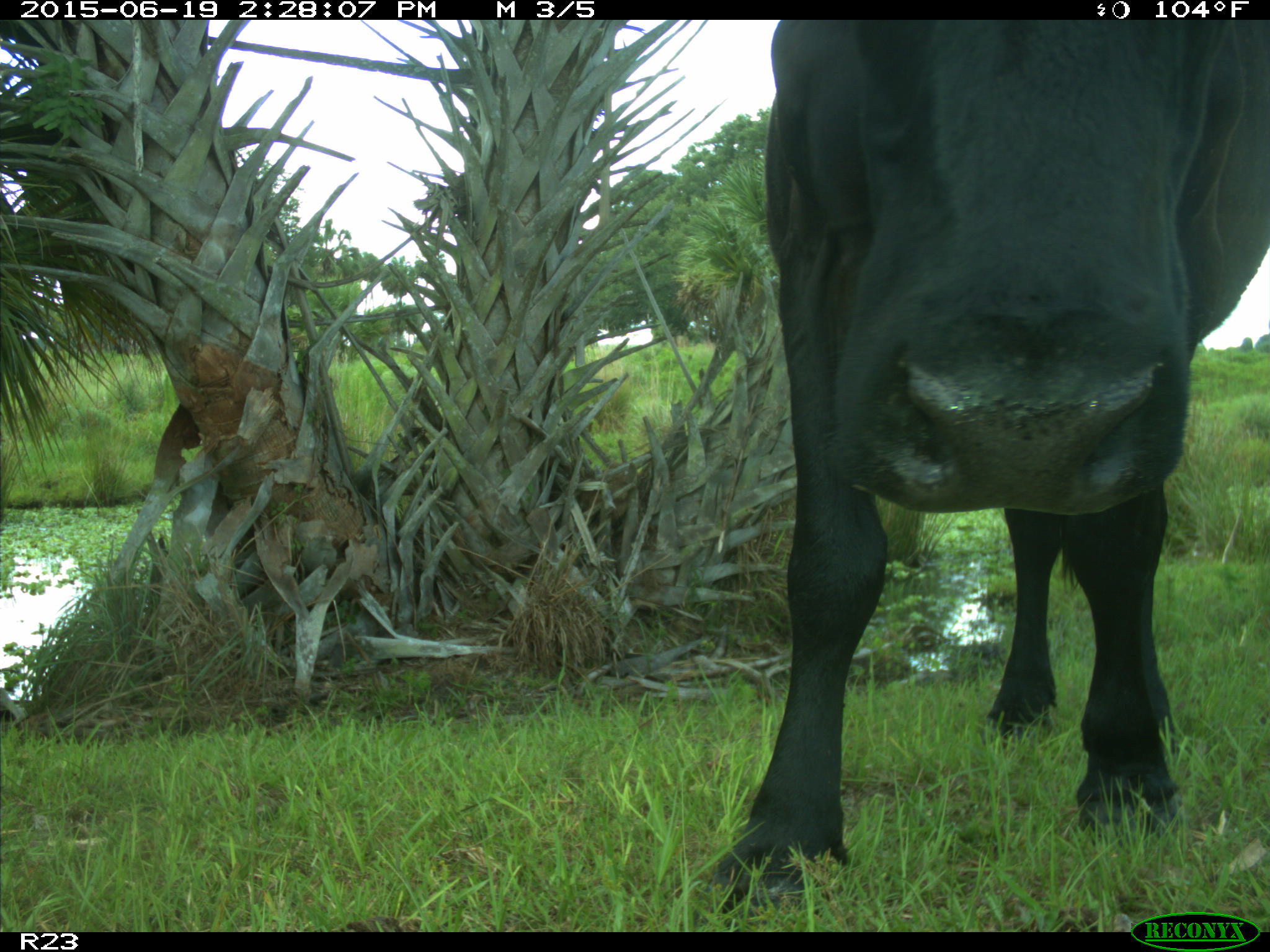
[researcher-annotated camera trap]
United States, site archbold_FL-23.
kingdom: Animalia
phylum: Chordata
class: Mammalia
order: Artiodactyla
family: Bovidae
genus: Bos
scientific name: Bos taurus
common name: domestic cow